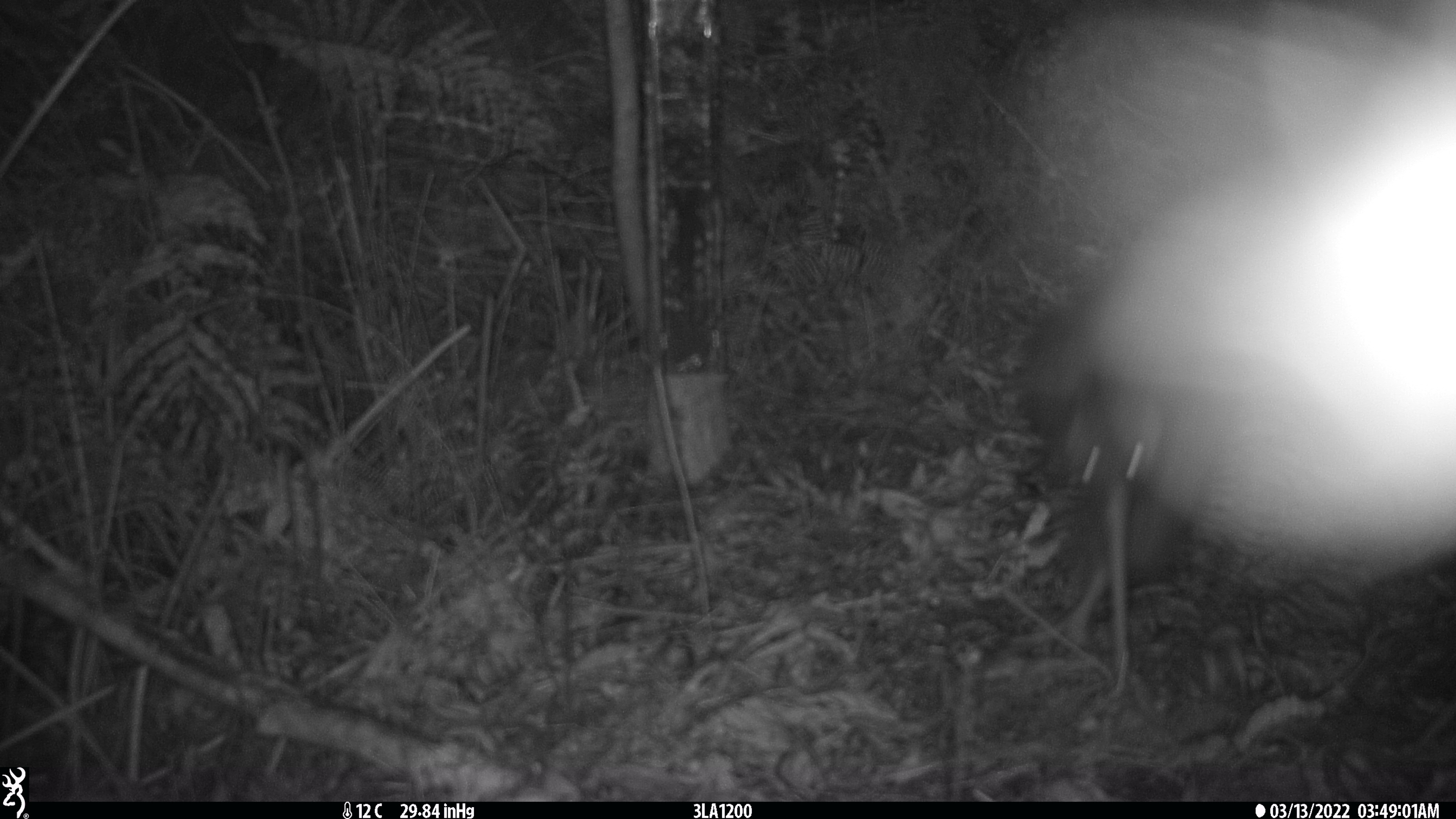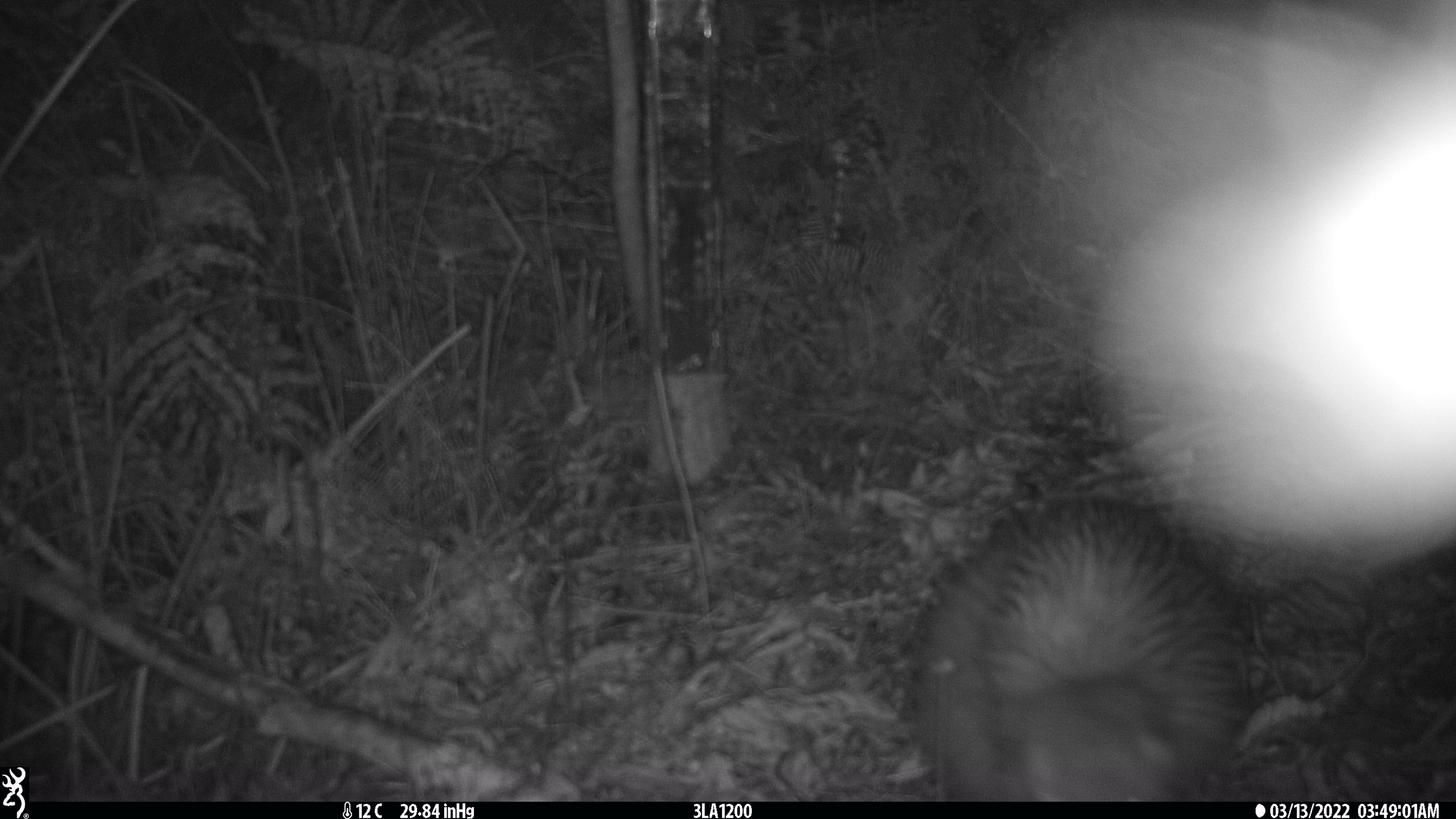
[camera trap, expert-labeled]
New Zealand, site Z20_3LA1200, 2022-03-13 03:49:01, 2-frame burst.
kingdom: Animalia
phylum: Chordata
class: Aves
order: Apterygiformes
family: Apterygidae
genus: Apteryx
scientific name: Apteryx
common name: kiwi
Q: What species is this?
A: Kiwi (Apteryx).